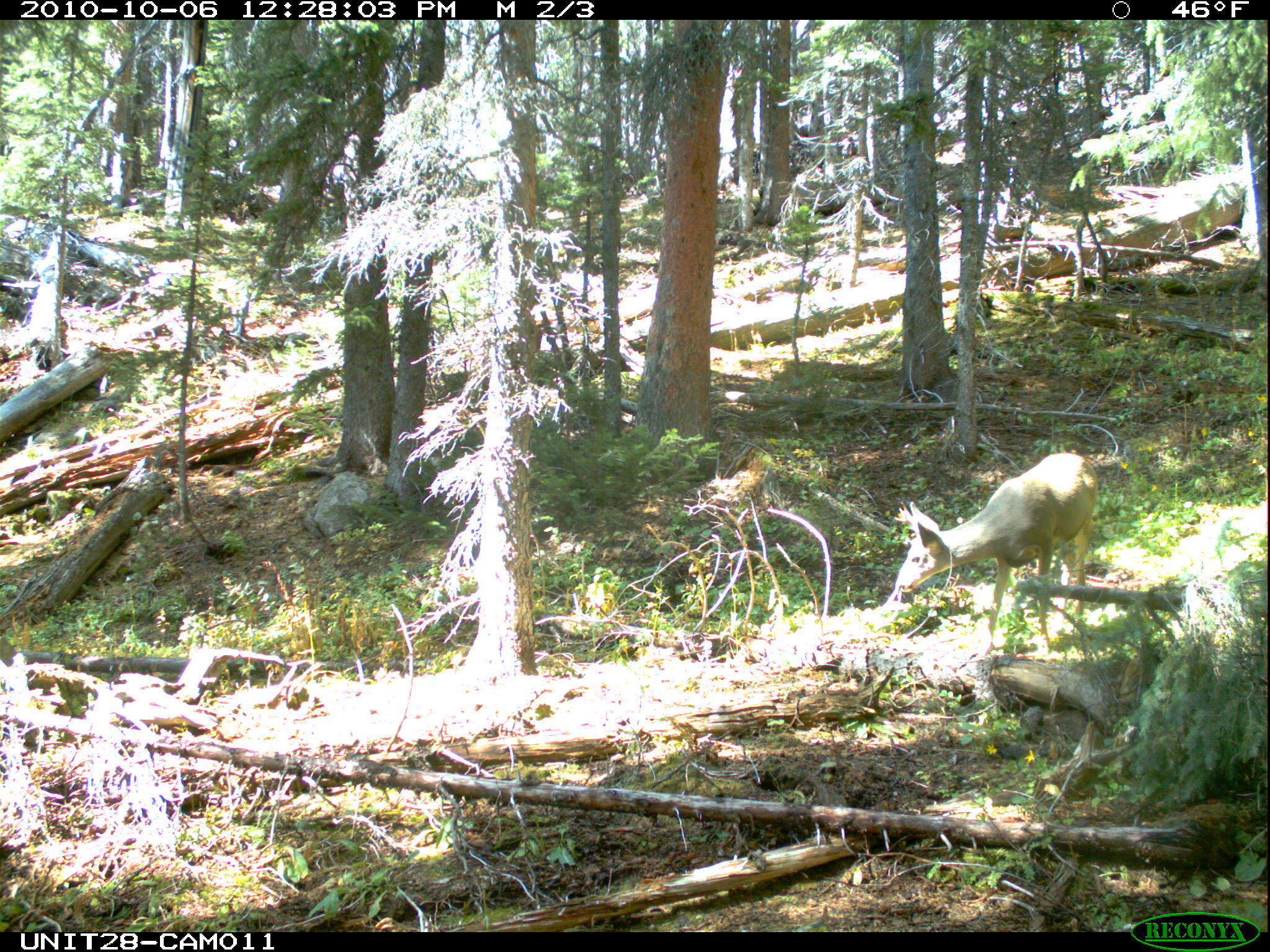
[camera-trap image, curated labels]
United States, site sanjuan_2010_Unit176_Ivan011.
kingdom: Animalia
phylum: Chordata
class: Mammalia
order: Artiodactyla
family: Cervidae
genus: Odocoileus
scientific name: Odocoileus hemionus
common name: mule deer